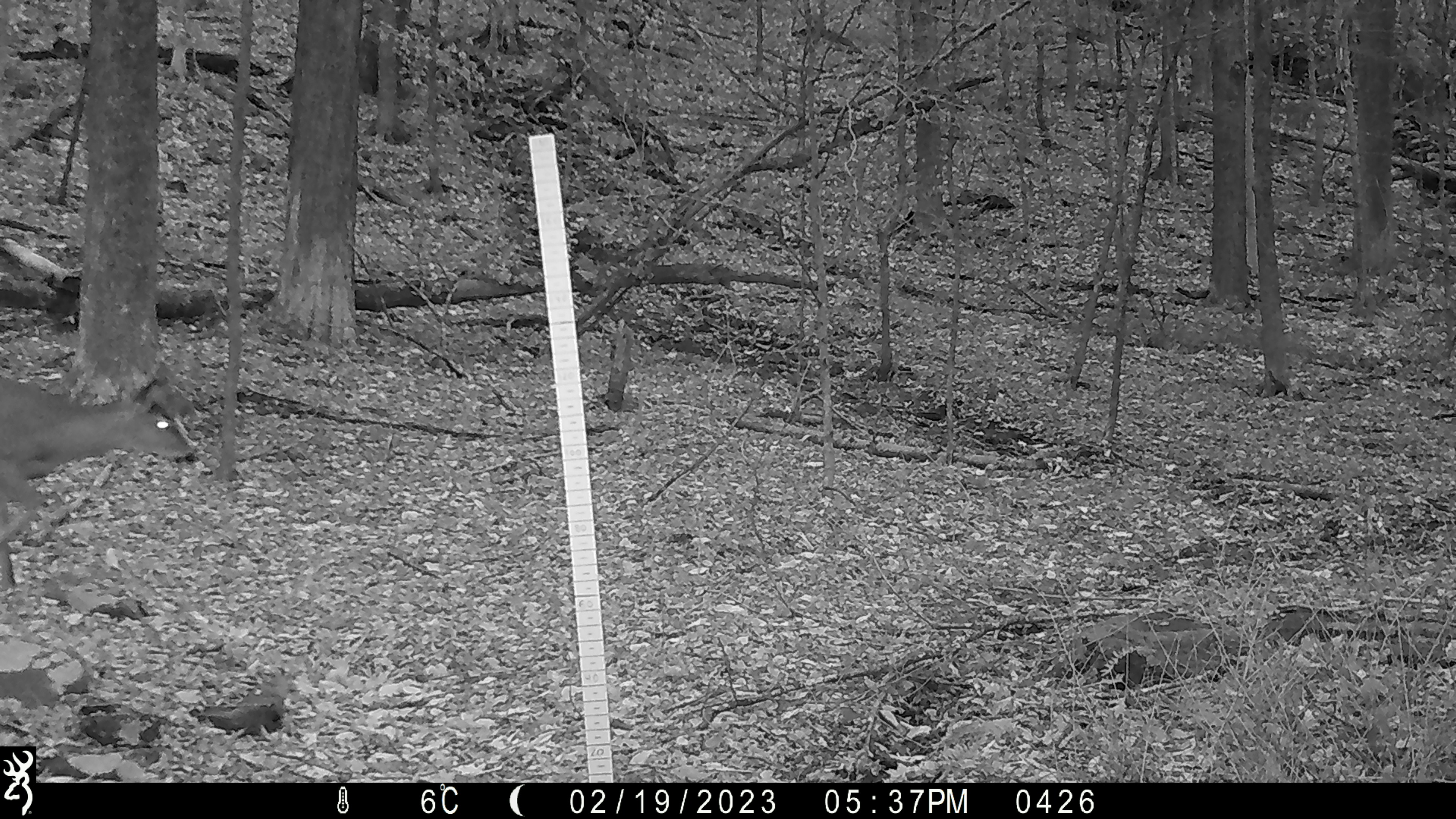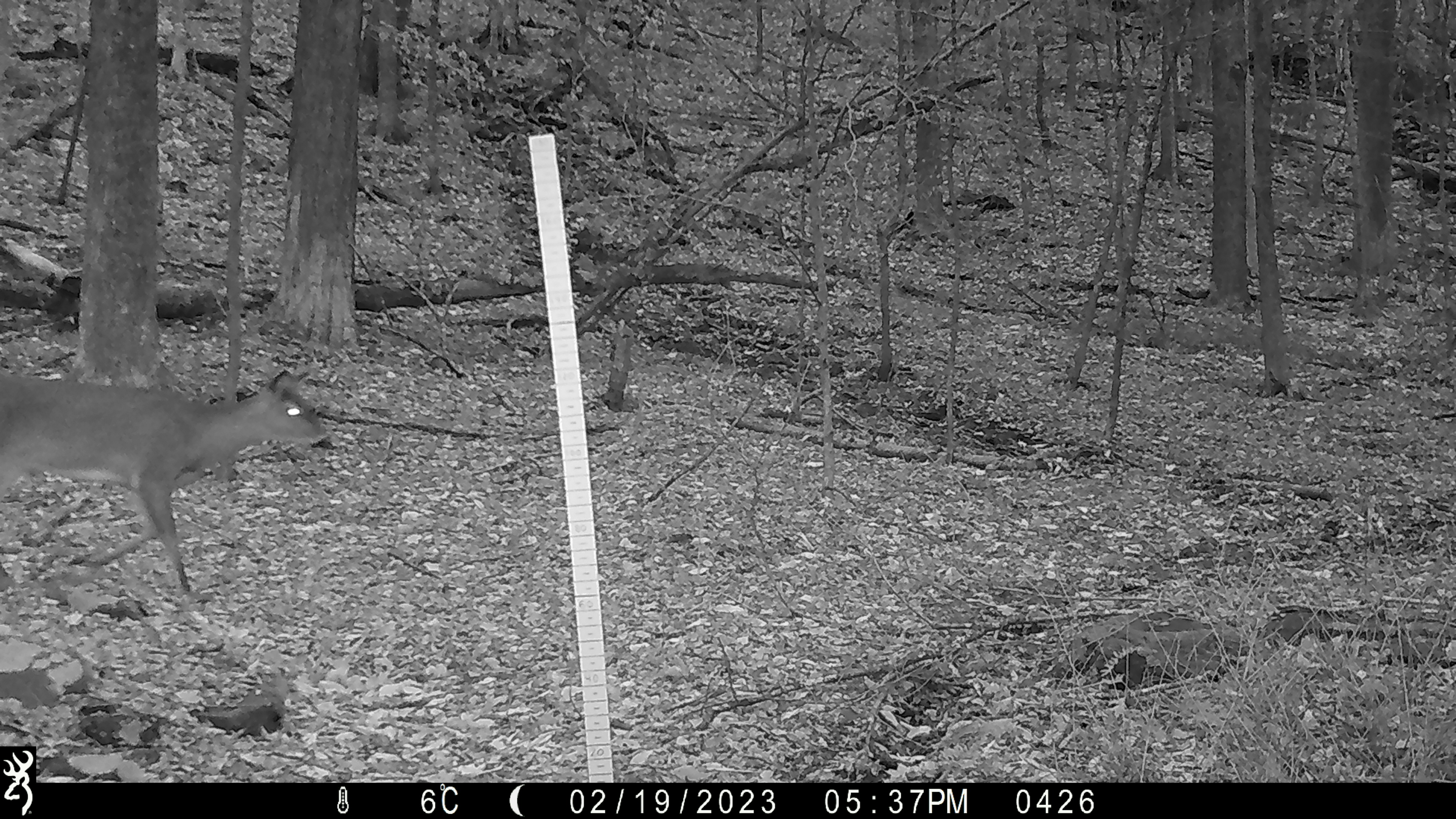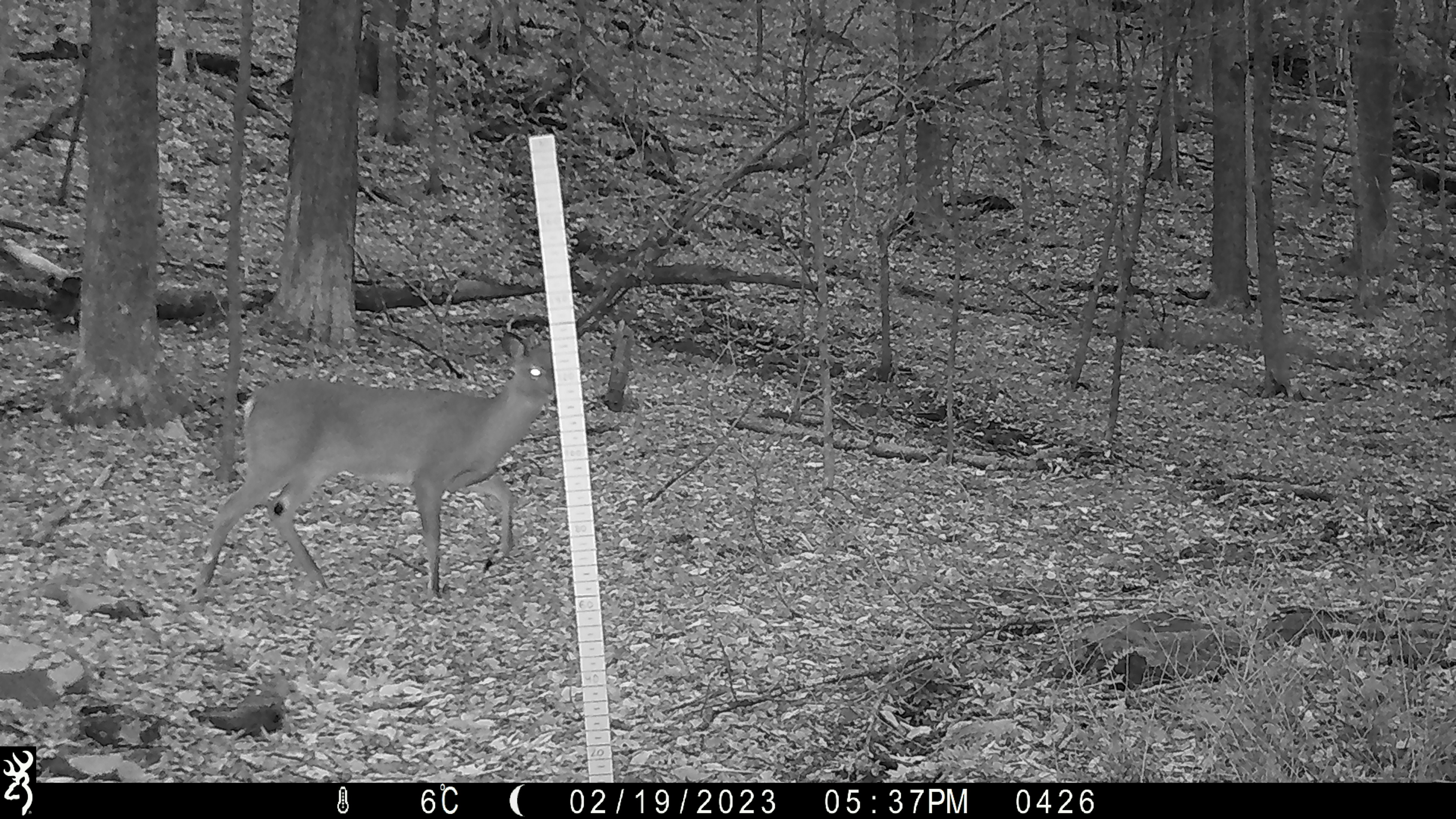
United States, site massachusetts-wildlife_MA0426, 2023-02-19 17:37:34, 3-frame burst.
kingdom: Animalia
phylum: Chordata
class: Mammalia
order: Artiodactyla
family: Cervidae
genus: Odocoileus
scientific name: Odocoileus virginianus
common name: white-tailed deer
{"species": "white-tailed deer (Odocoileus virginianus)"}